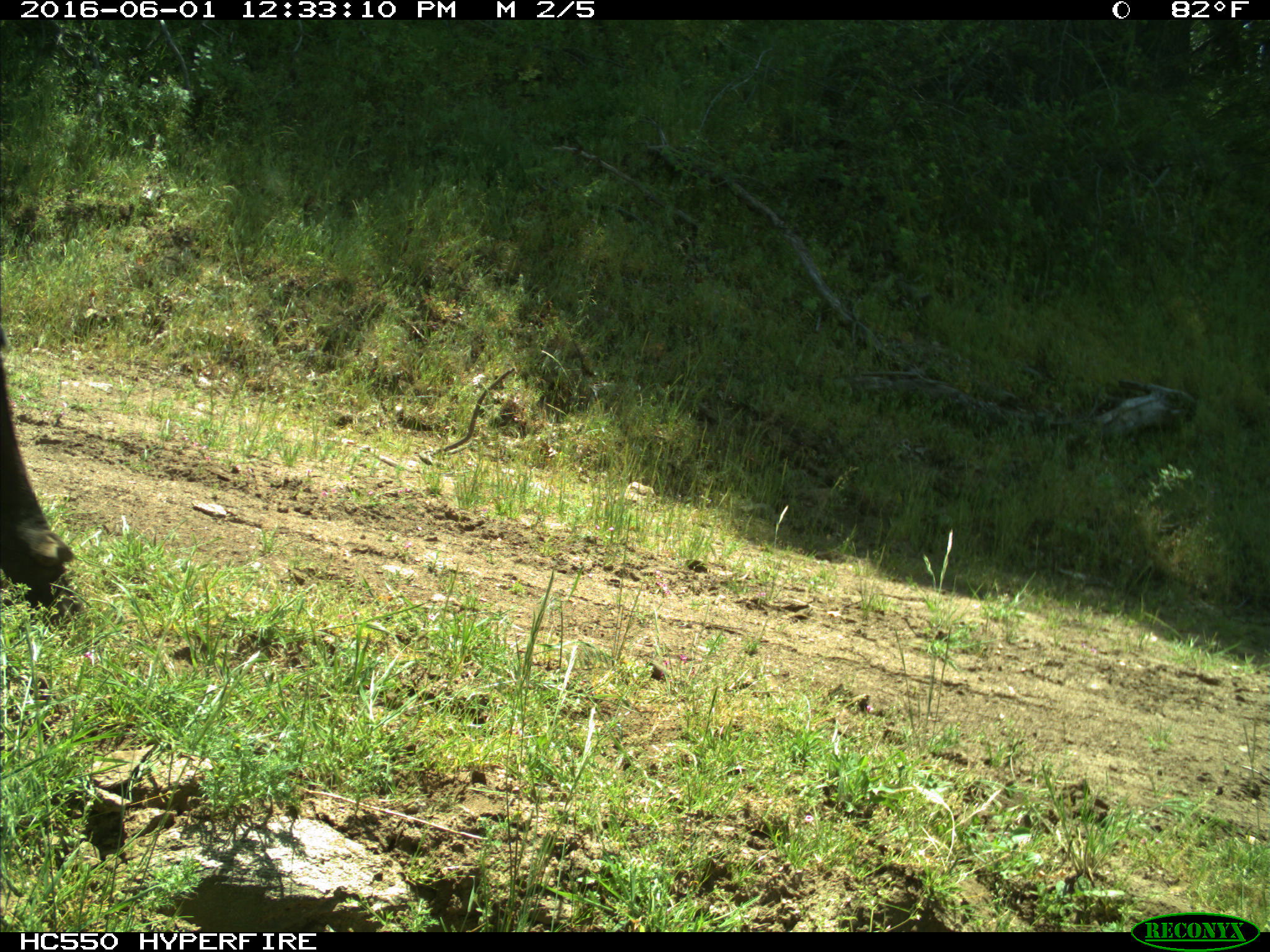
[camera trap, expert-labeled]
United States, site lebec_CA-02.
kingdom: Animalia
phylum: Chordata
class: Mammalia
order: Artiodactyla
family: Bovidae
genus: Bos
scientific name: Bos taurus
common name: domestic cow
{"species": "Bos taurus (domestic cow)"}